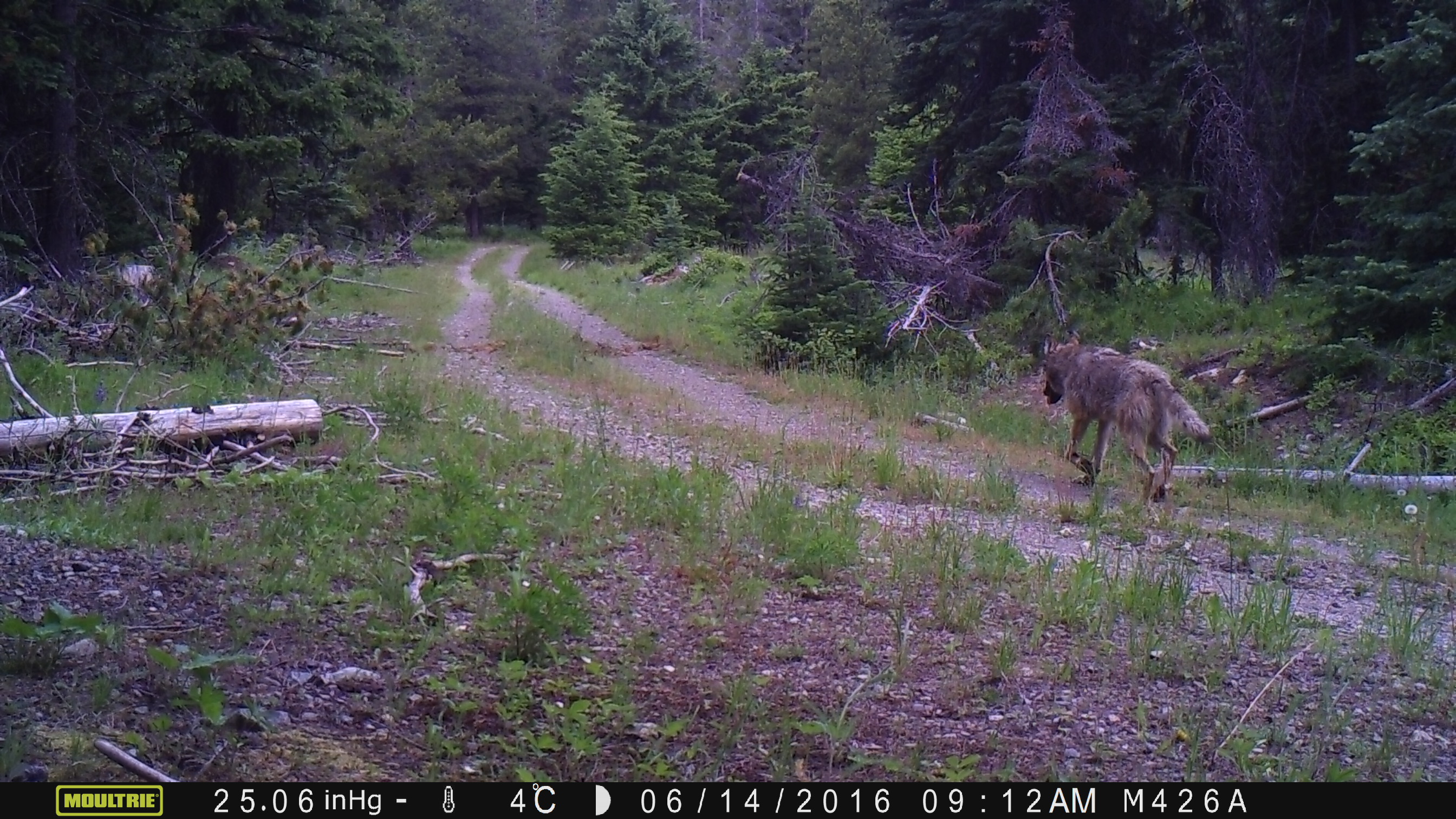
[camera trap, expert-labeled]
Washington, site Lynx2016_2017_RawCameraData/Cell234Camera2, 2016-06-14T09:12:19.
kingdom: Animalia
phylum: Chordata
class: Mammalia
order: Carnivora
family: Canidae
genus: Canis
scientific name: Canis latrans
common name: coyote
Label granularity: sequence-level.